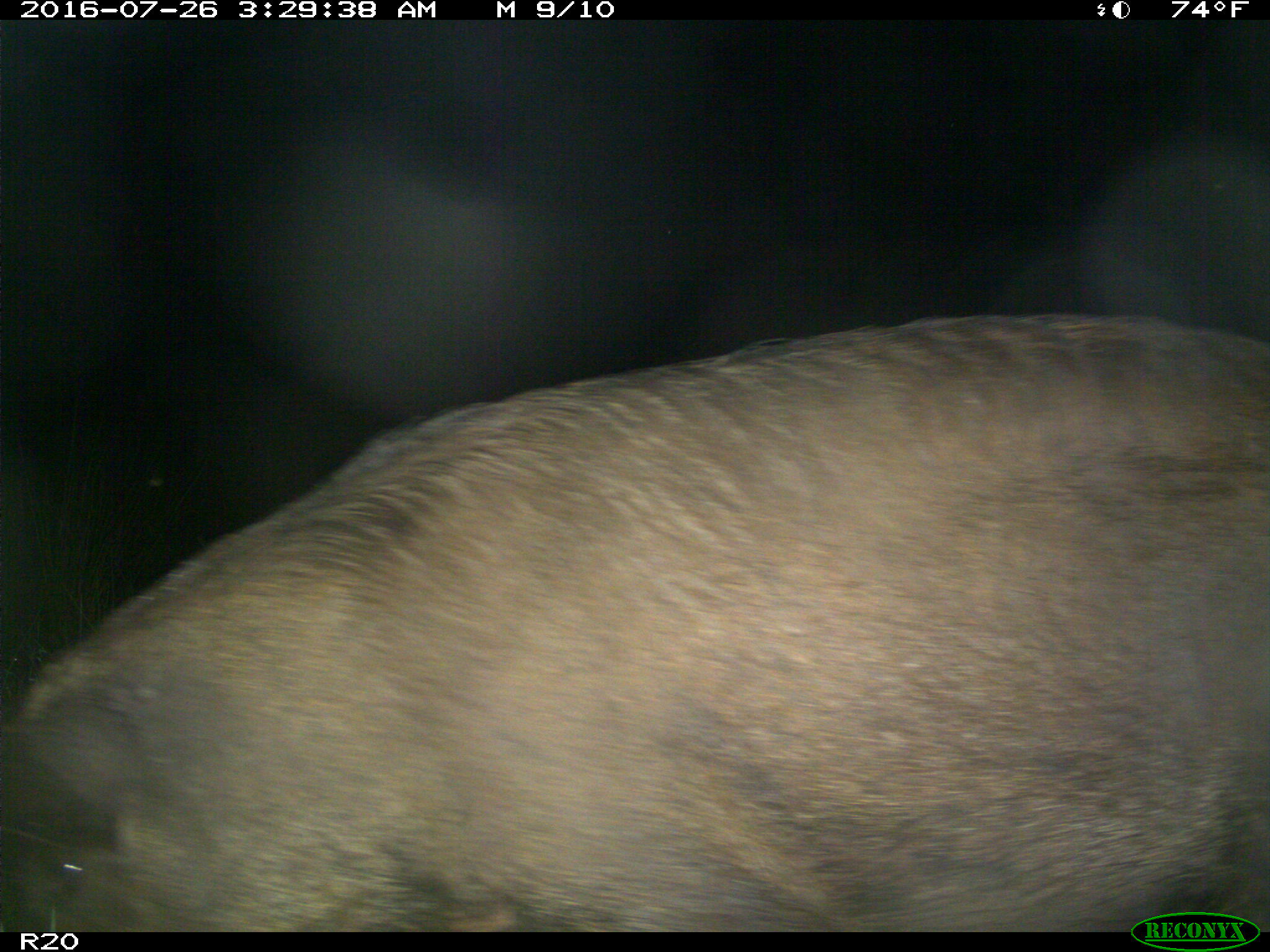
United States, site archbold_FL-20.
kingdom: Animalia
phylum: Chordata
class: Mammalia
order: Artiodactyla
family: Suidae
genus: Sus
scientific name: Sus scrofa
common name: wild boar